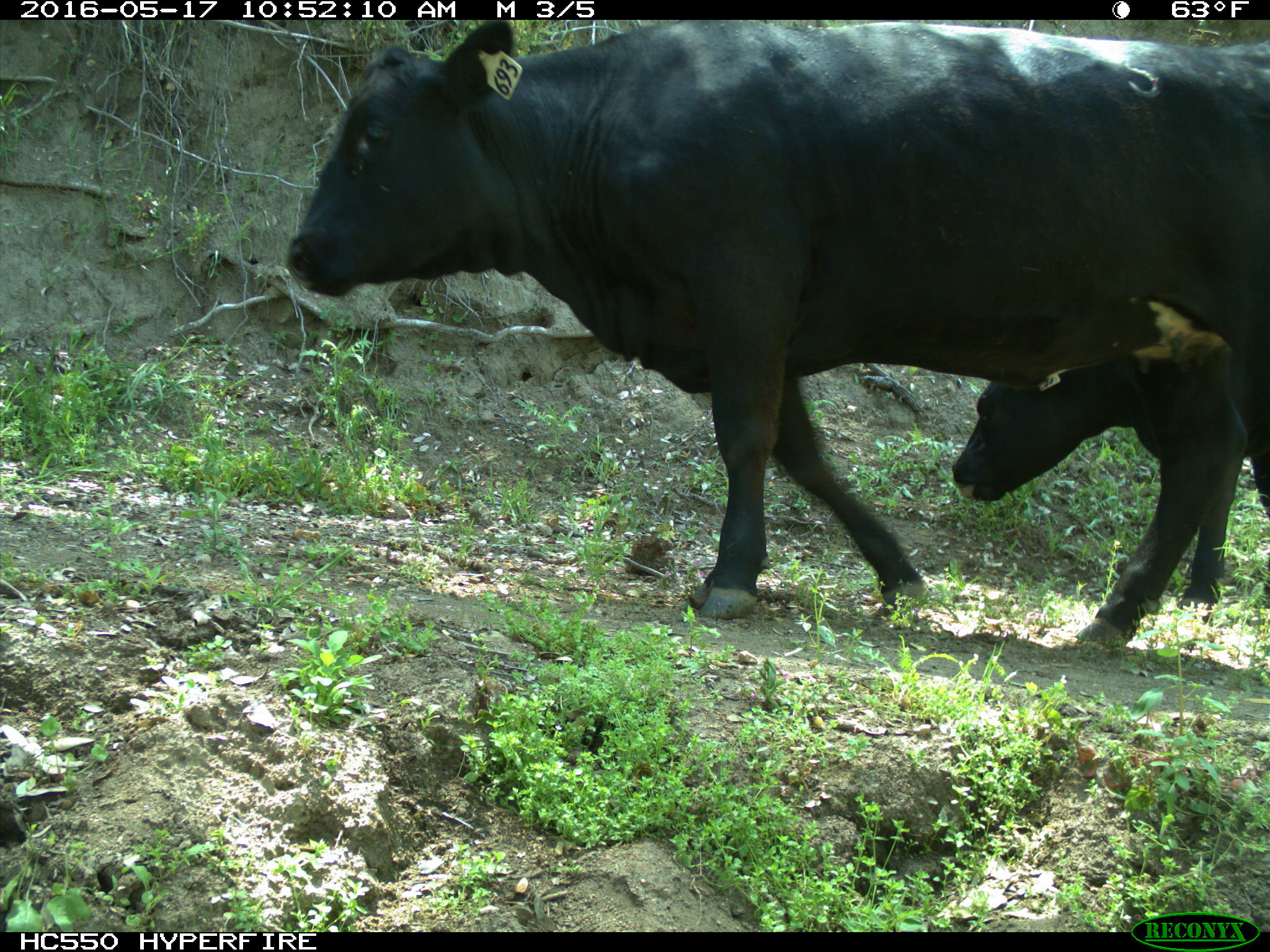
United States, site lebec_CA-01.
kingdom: Animalia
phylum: Chordata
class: Mammalia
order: Artiodactyla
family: Bovidae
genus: Bos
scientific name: Bos taurus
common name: domestic cow